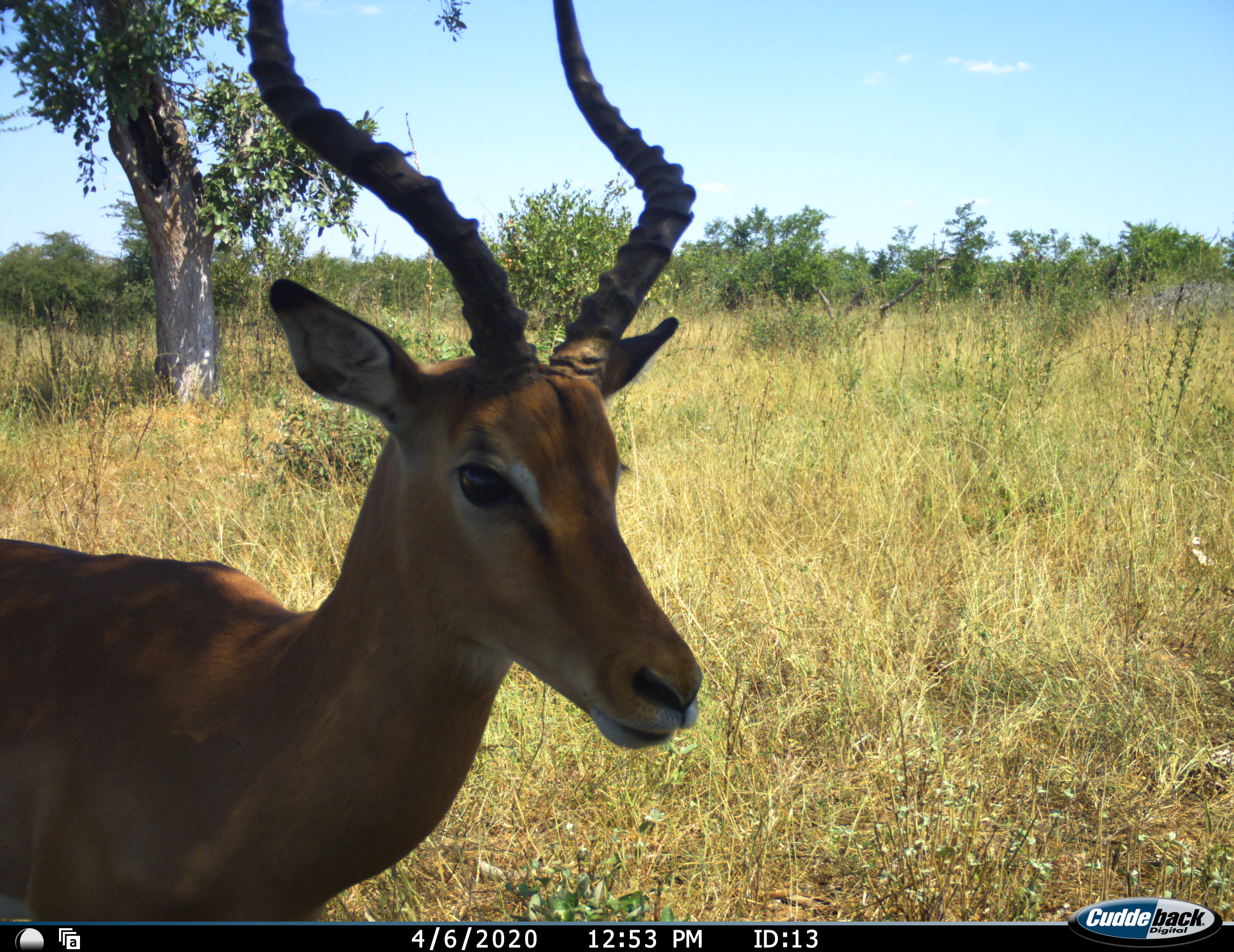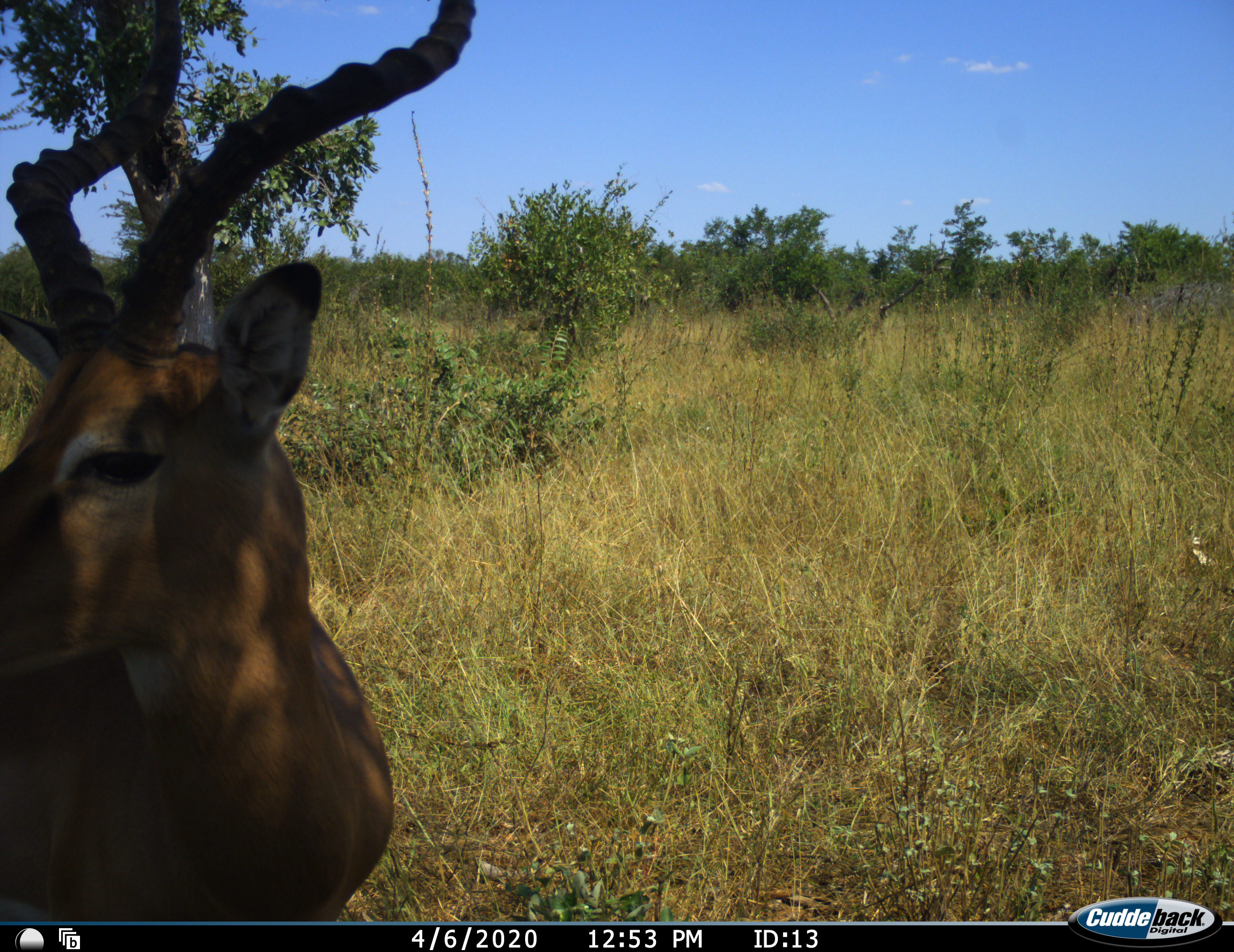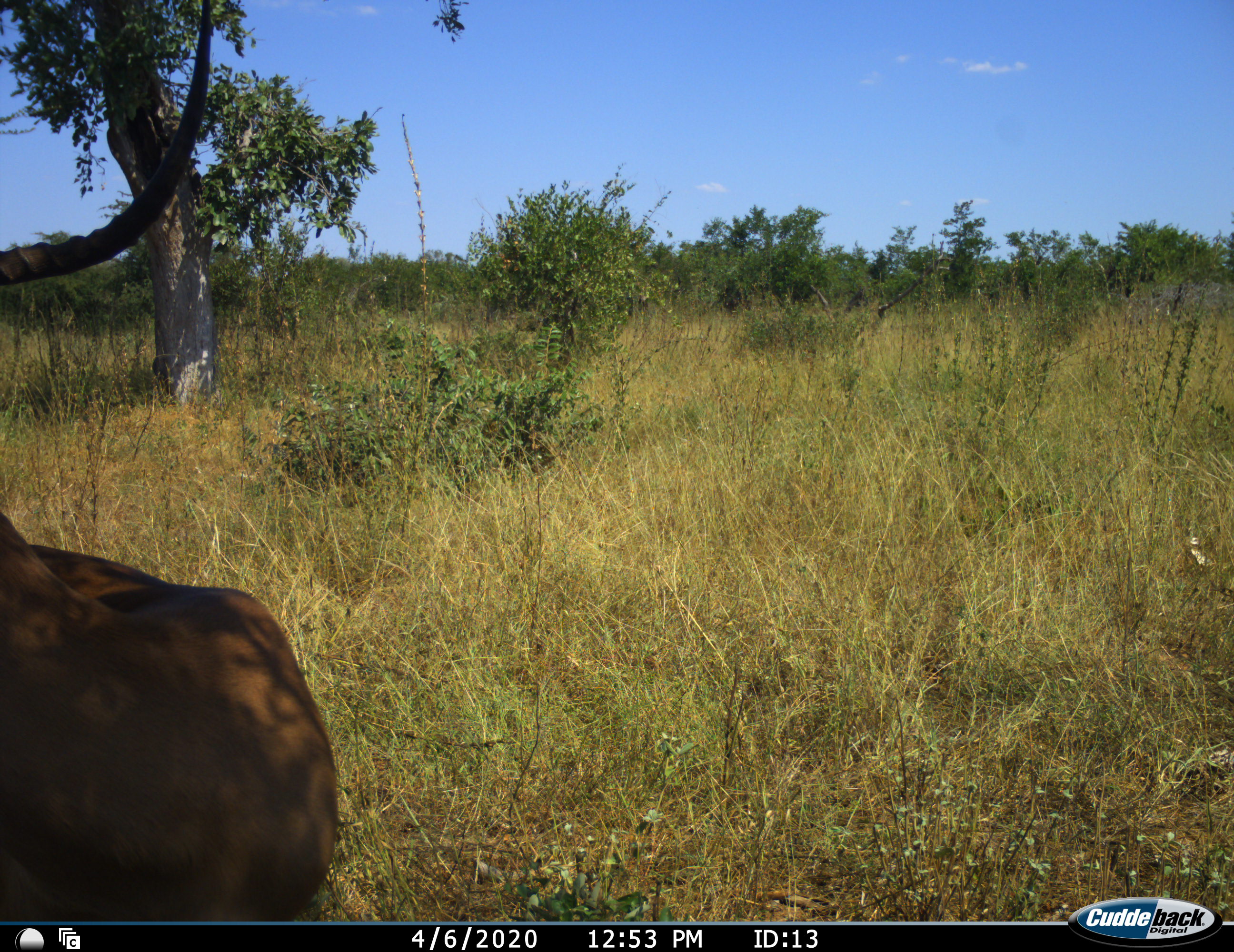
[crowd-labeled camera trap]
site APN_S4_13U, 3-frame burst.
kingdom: Animalia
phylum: Chordata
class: Mammalia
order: Artiodactyla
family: Bovidae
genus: Aepyceros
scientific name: Aepyceros melampus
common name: impala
Impala (Aepyceros melampus), count 1. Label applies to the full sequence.